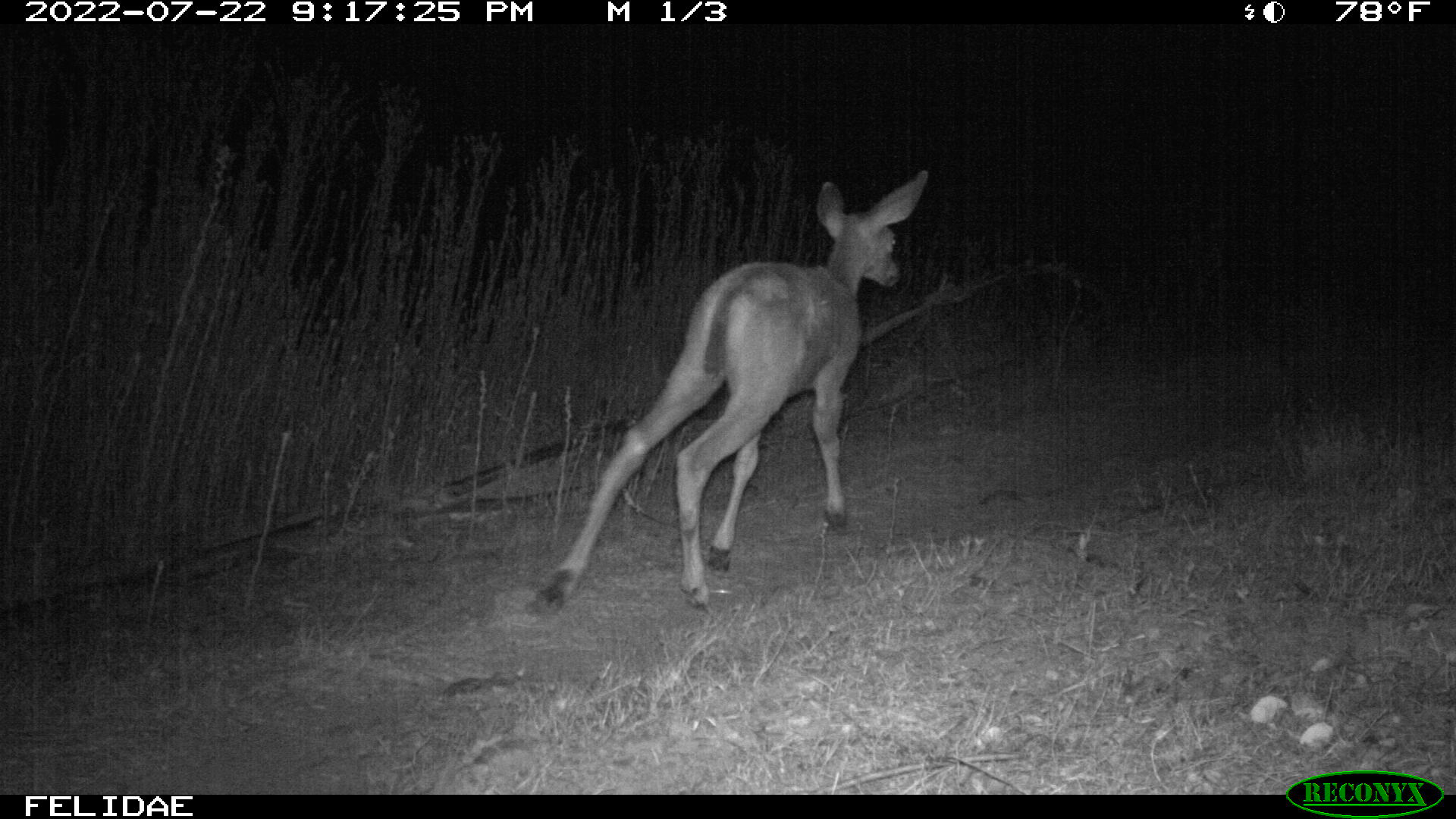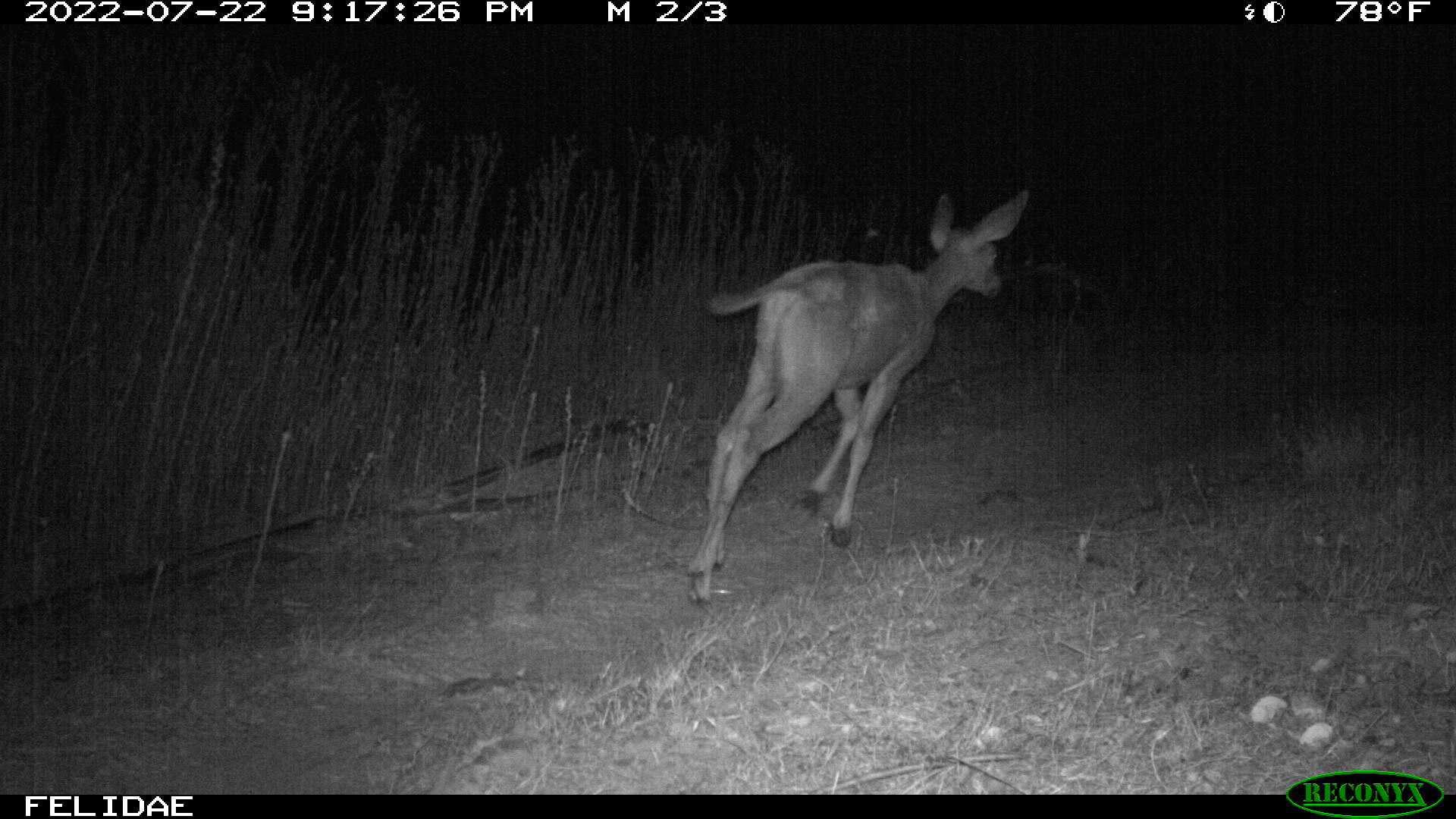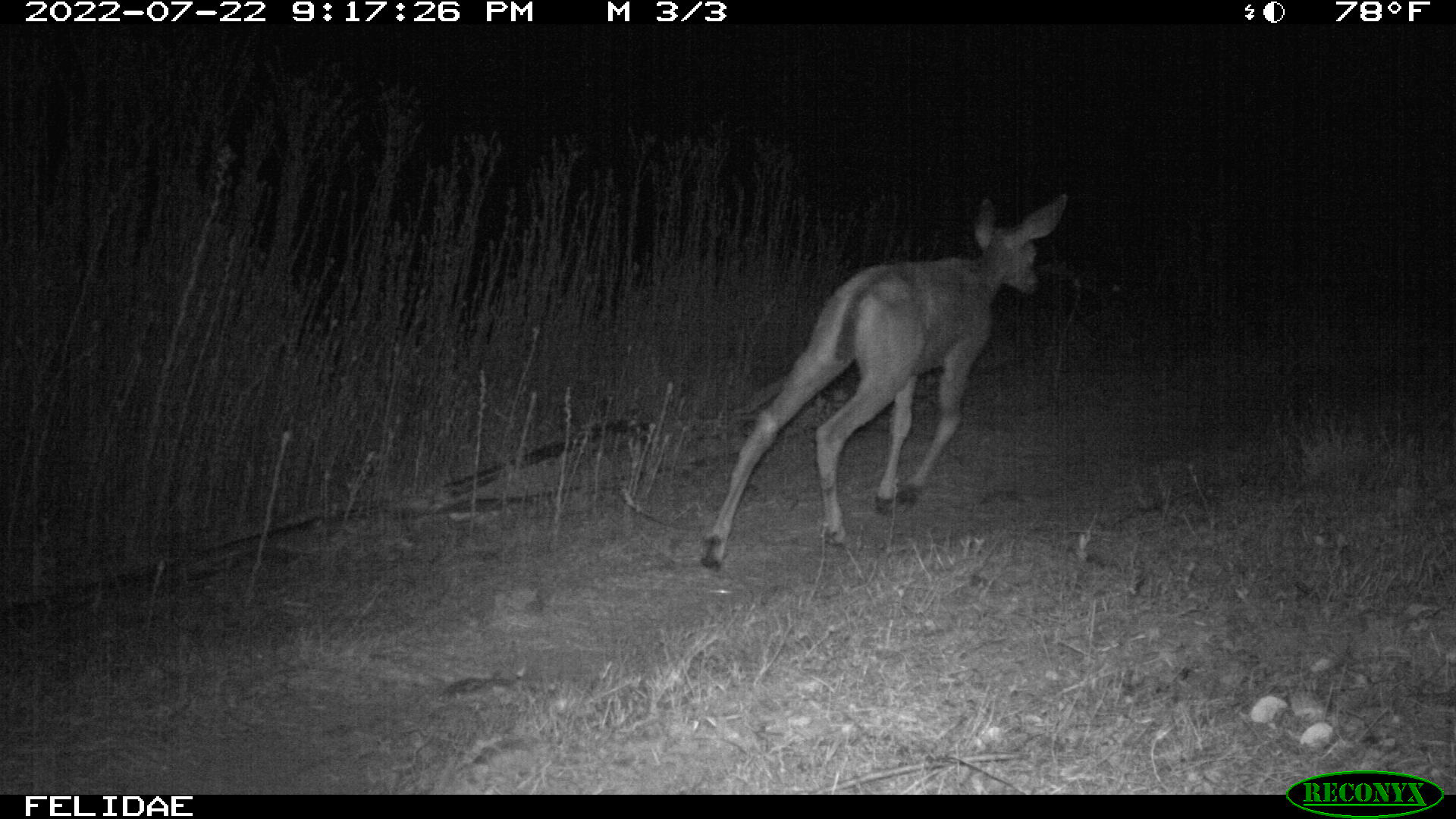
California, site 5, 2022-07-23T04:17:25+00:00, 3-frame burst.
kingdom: Animalia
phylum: Chordata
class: Mammalia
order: Artiodactyla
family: Cervidae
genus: Odocoileus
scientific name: Odocoileus hemionus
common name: mule deer